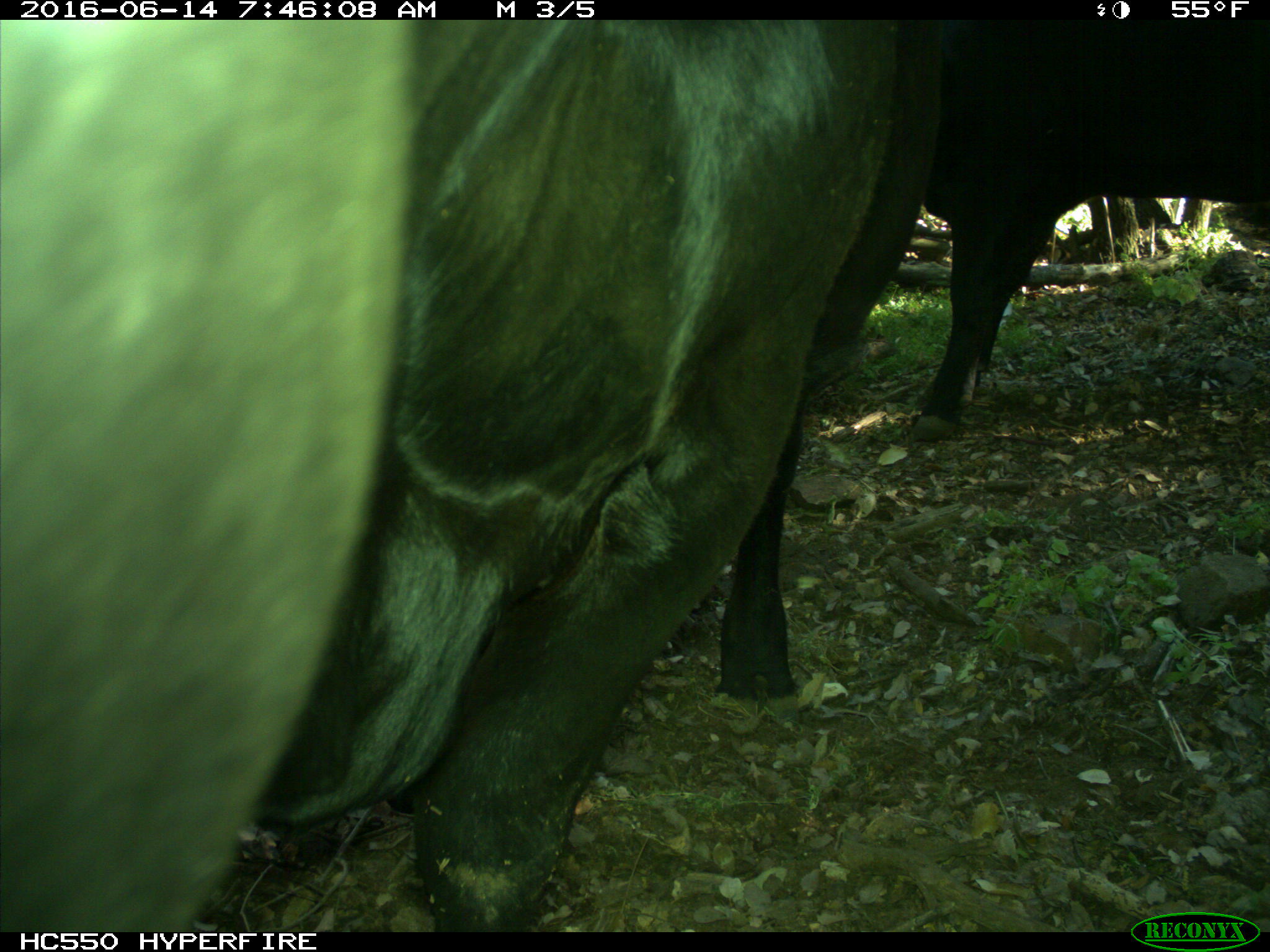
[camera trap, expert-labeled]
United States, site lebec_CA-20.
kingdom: Animalia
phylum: Chordata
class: Mammalia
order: Artiodactyla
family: Bovidae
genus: Bos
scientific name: Bos taurus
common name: domestic cow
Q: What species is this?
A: Bos taurus (domestic cow).